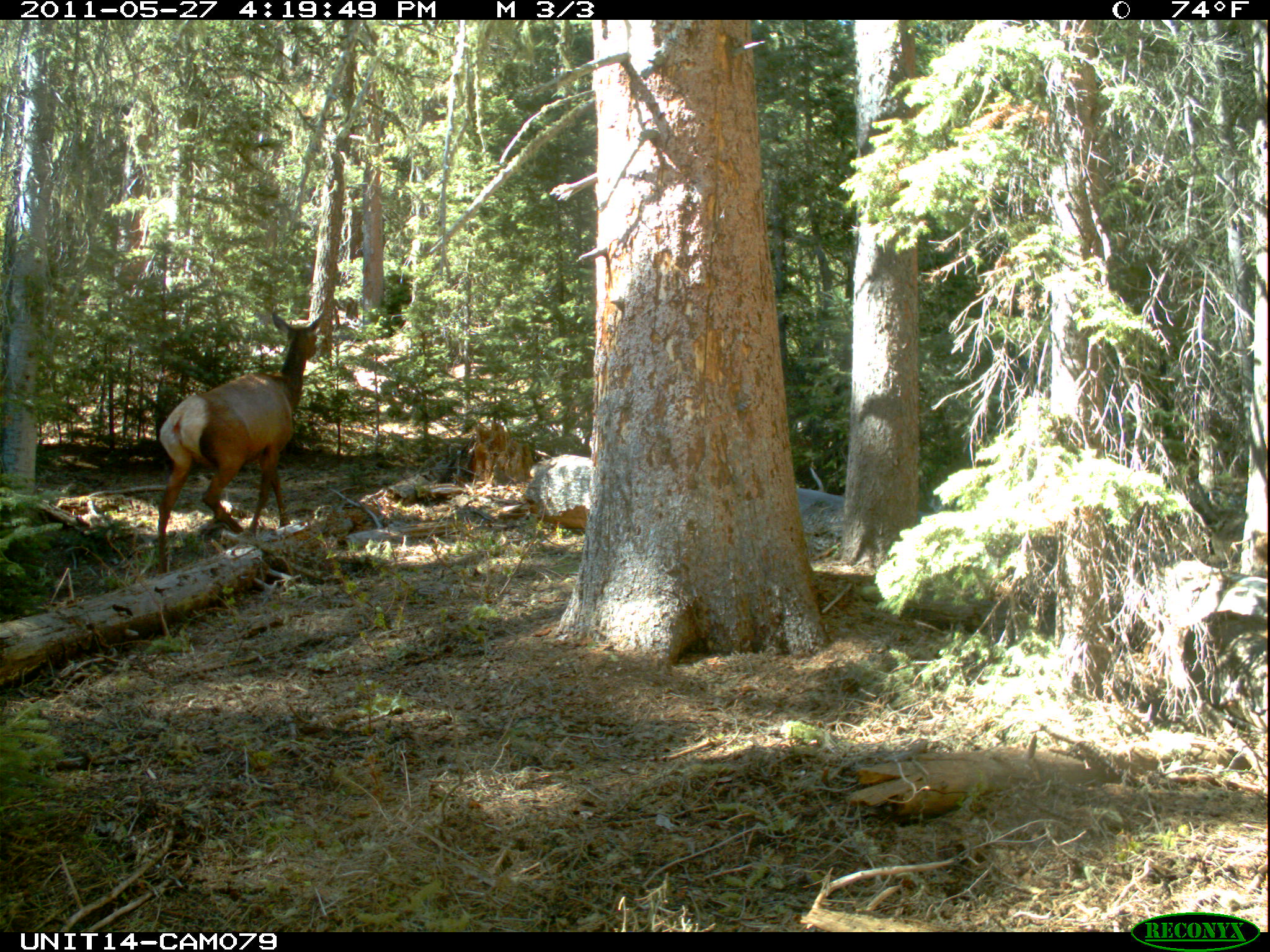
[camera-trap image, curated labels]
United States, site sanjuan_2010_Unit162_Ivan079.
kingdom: Animalia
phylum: Chordata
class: Mammalia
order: Artiodactyla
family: Cervidae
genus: Cervus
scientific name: Cervus elaphus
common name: red deer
Cervus elaphus (red deer).